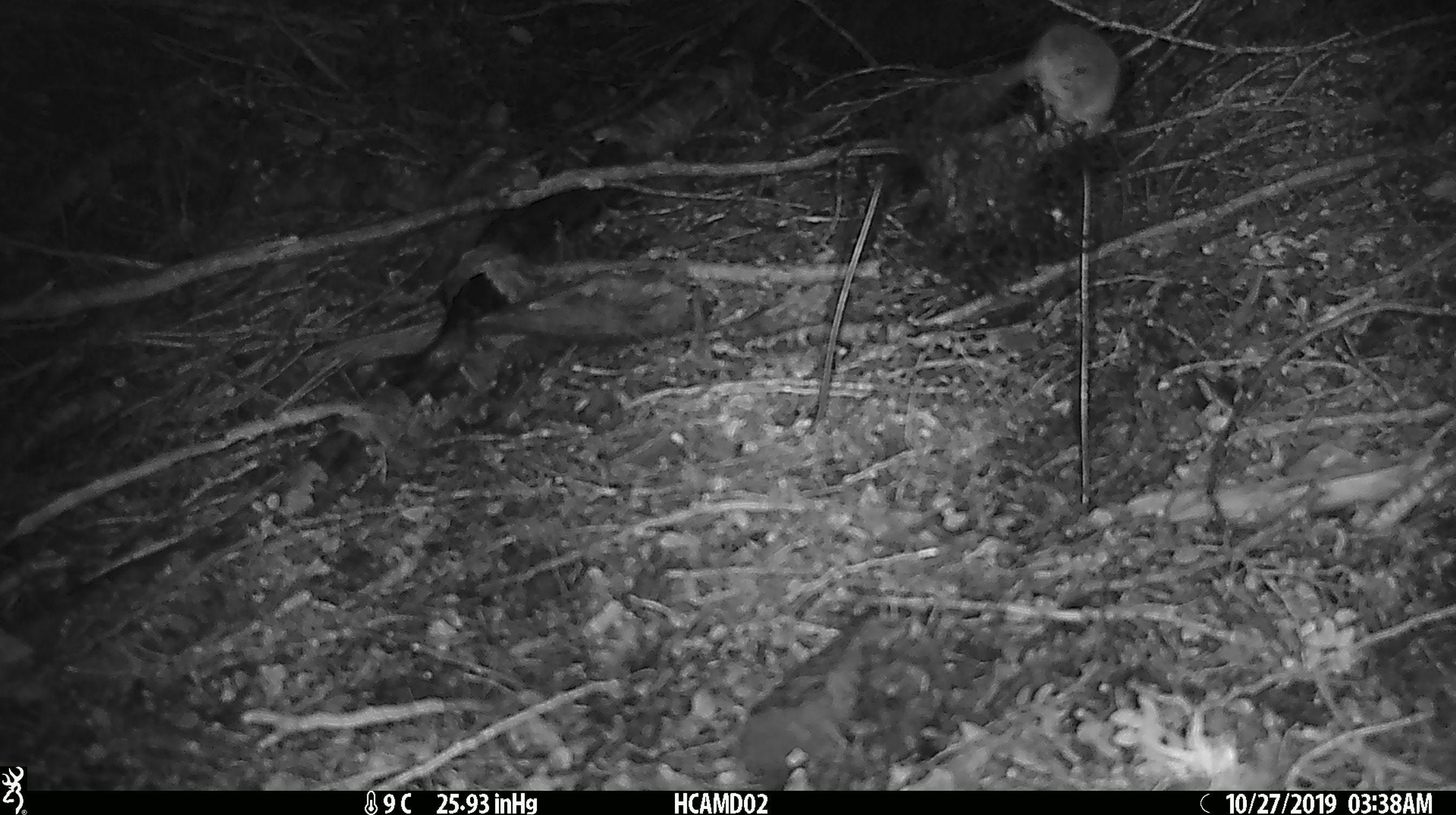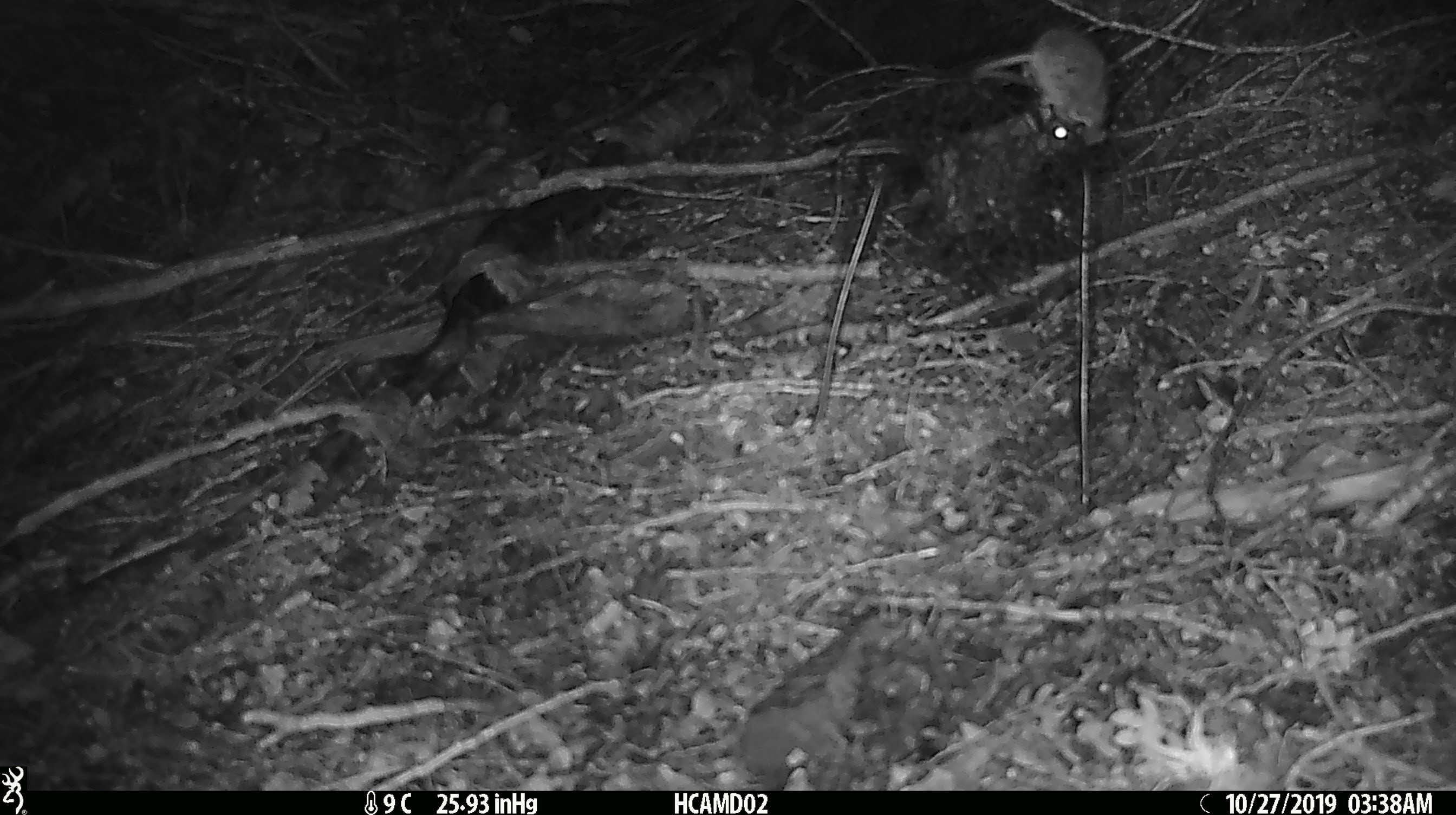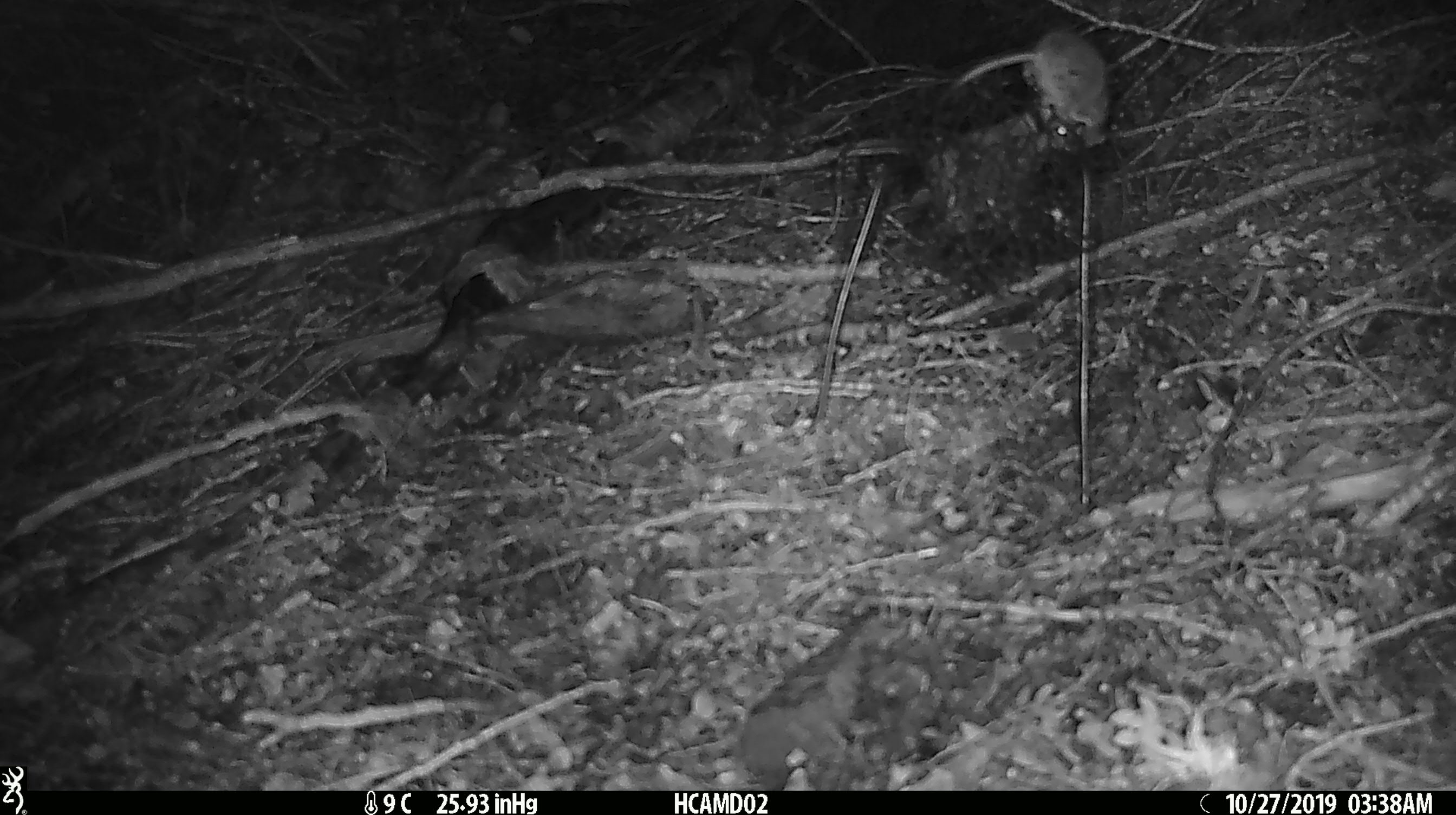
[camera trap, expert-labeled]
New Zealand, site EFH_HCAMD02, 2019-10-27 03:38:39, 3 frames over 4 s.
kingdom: Animalia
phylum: Chordata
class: Mammalia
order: Rodentia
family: Muridae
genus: Mus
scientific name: Mus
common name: mouse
Mouse (Mus).